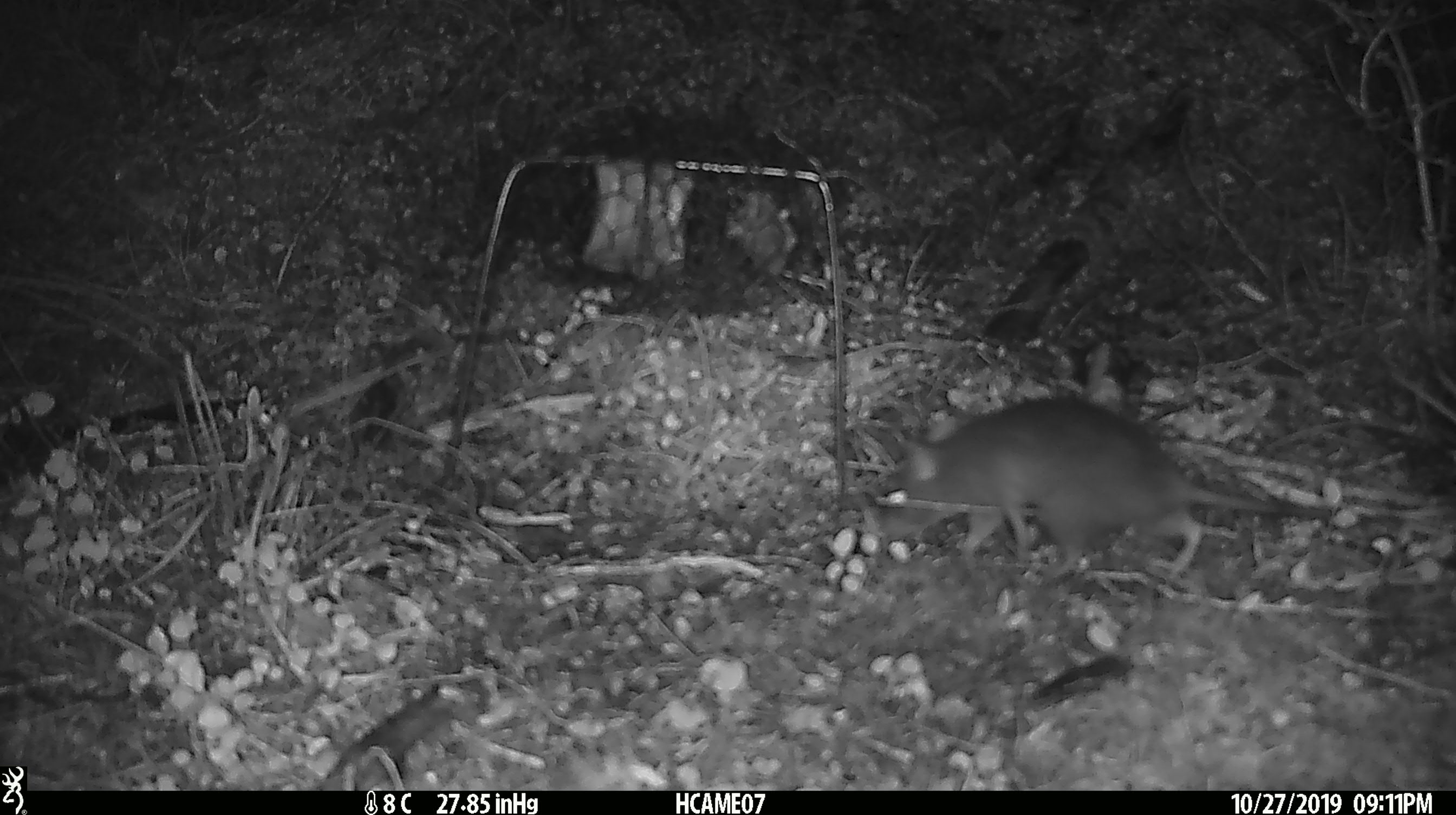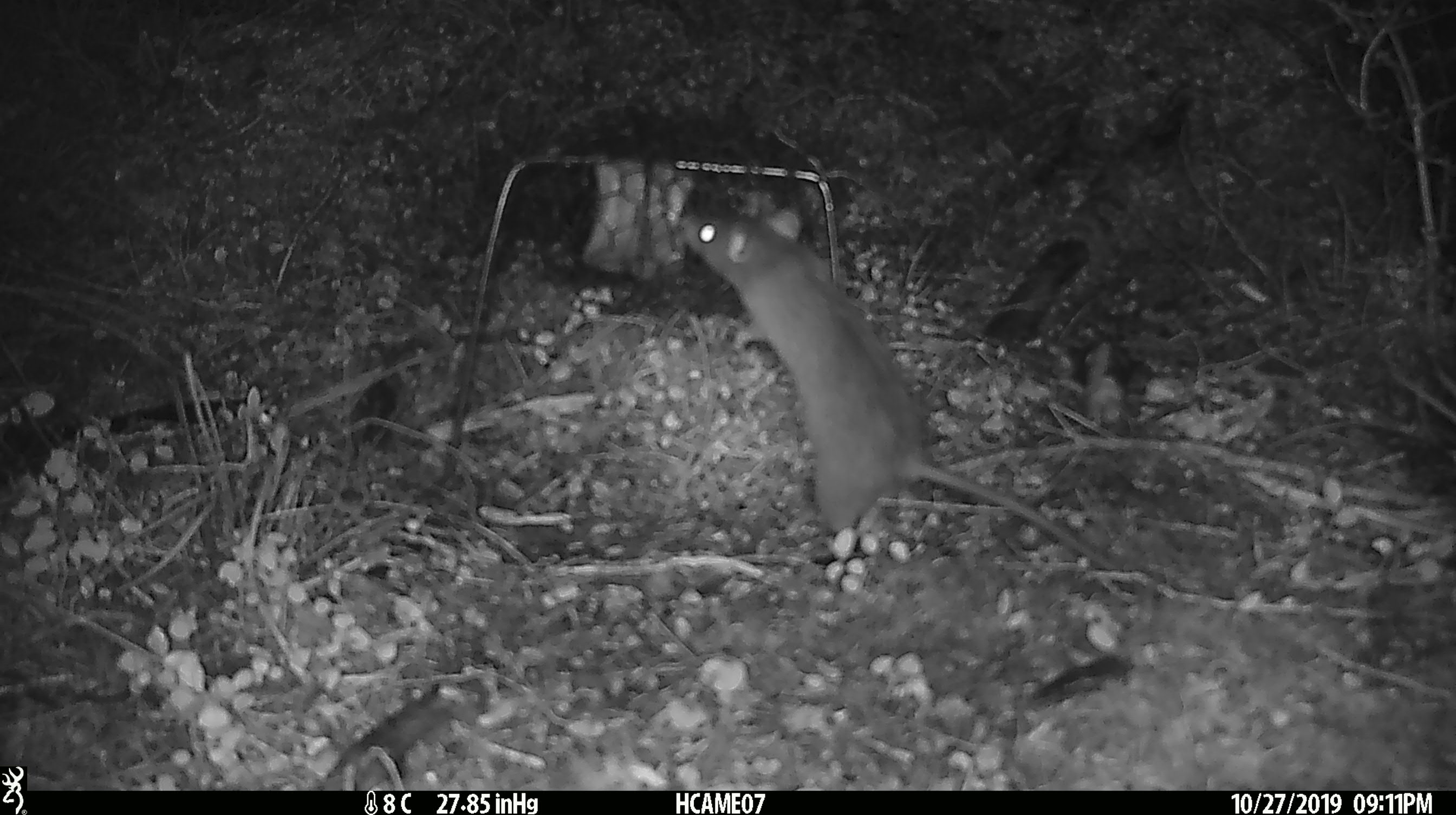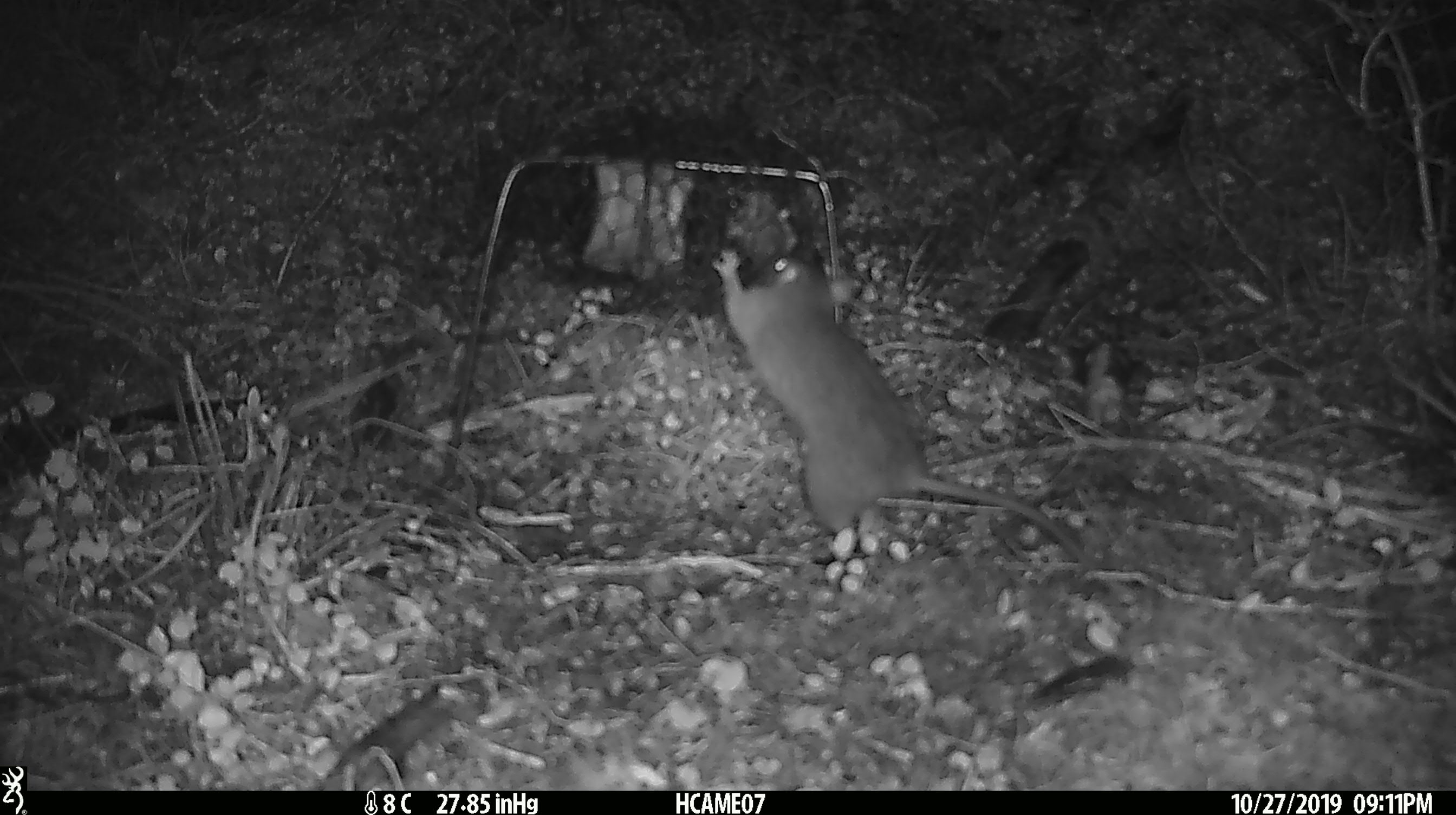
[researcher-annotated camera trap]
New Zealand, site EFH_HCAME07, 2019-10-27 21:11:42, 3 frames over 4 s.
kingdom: Animalia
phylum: Chordata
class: Mammalia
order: Rodentia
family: Muridae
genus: Rattus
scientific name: Rattus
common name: rat